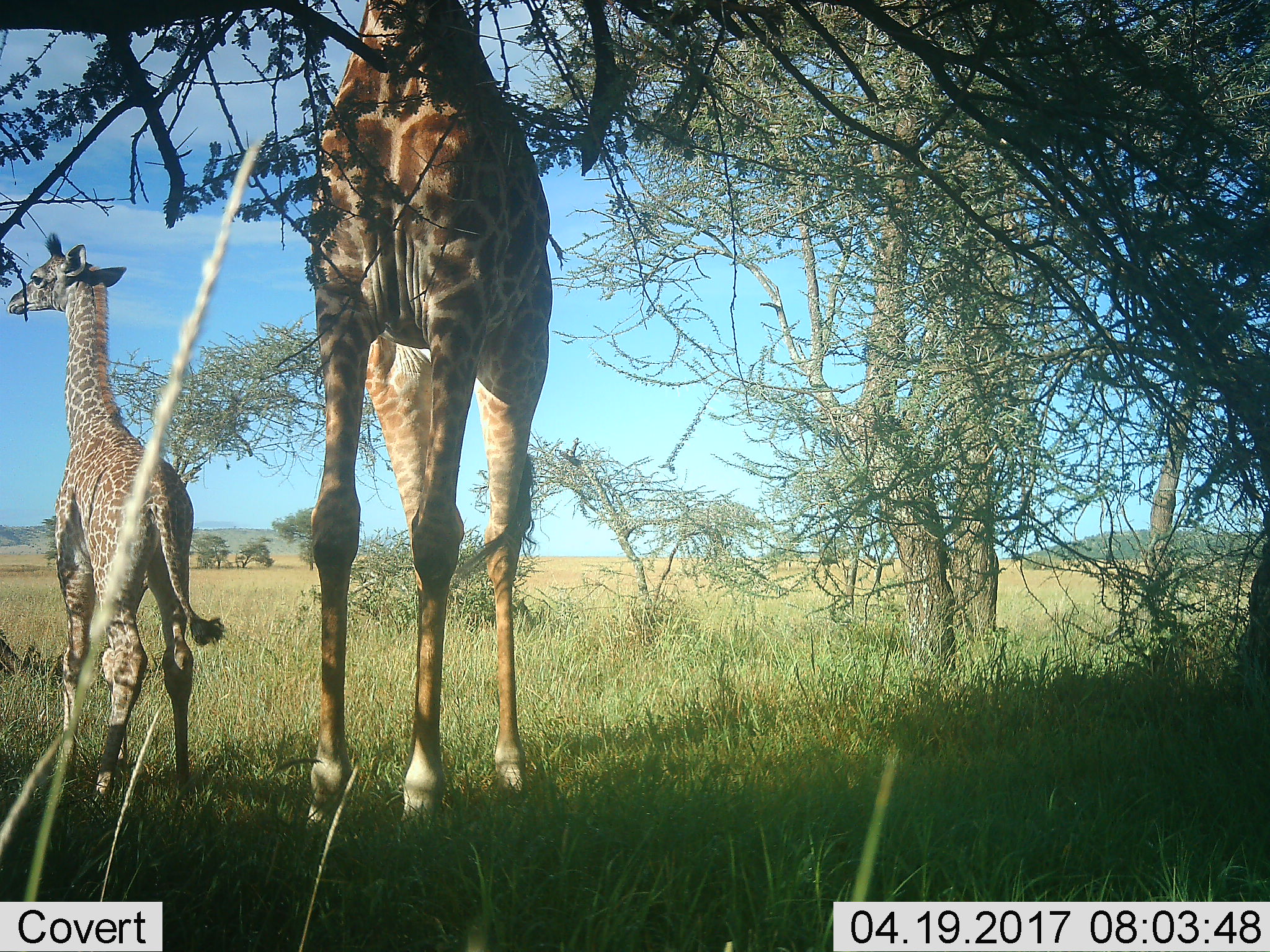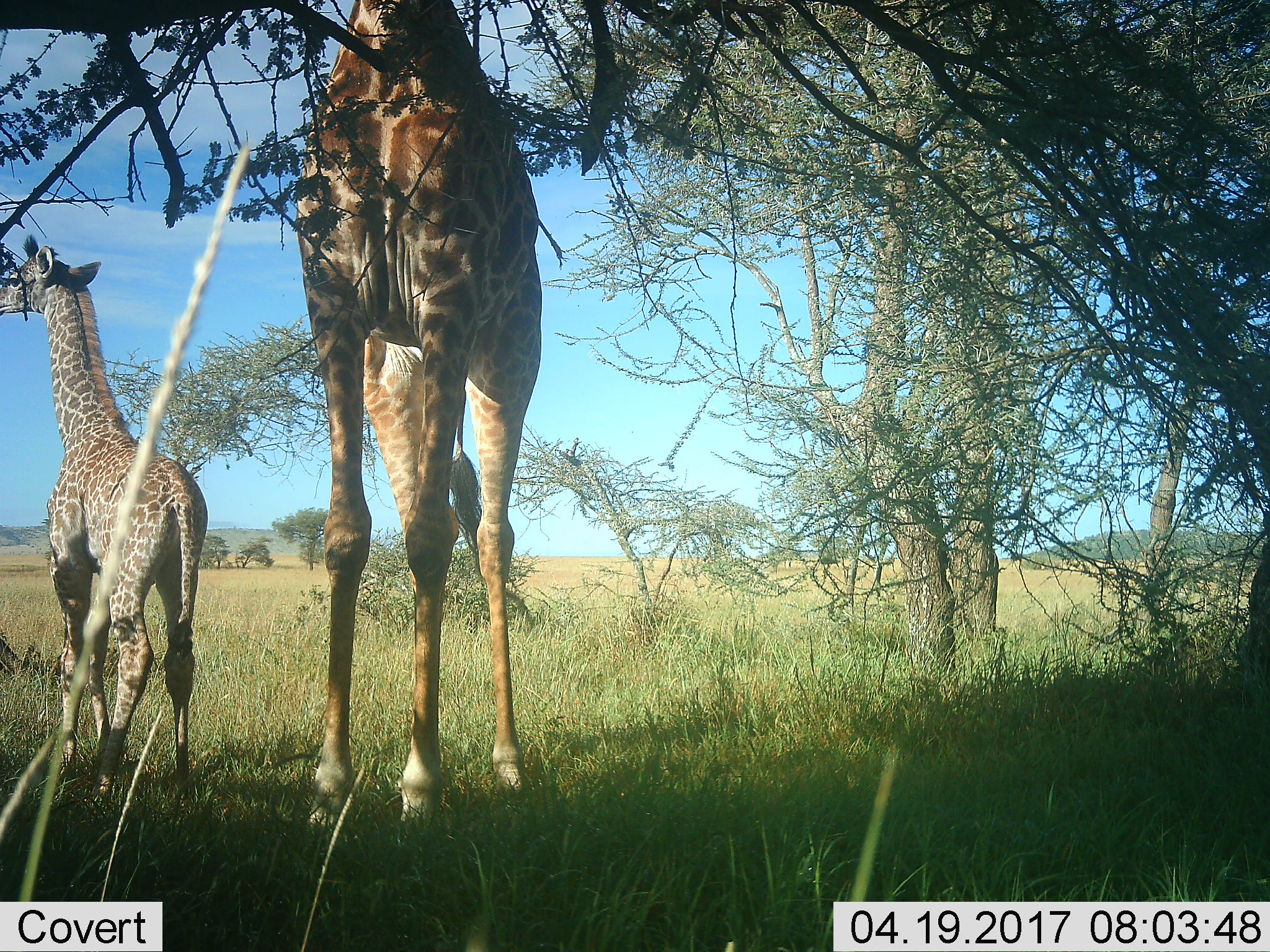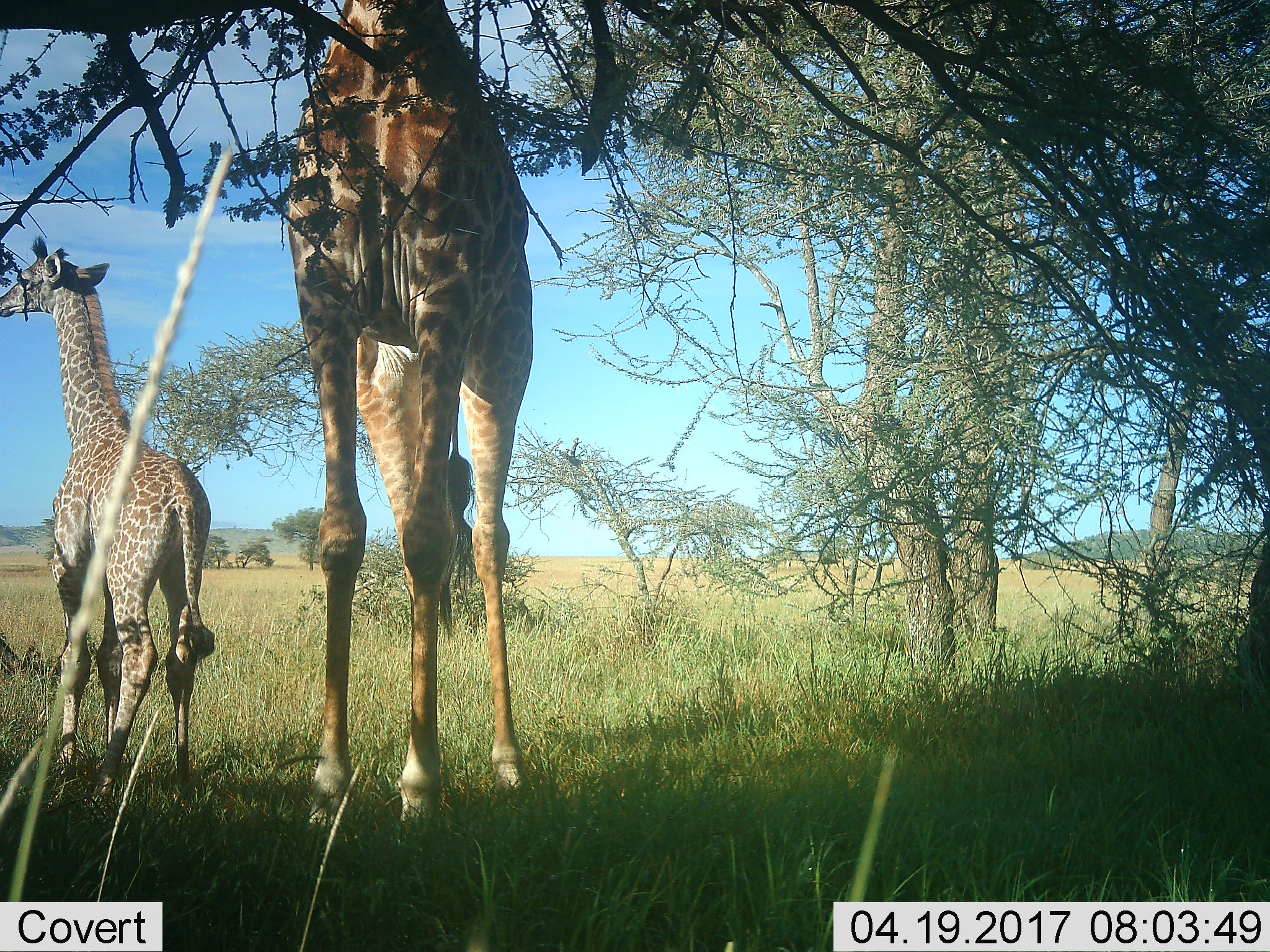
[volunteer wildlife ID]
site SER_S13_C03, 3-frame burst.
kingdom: Animalia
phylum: Chordata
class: Mammalia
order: Artiodactyla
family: Giraffidae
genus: Giraffa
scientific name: Giraffa camelopardalis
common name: giraffe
Giraffe (Giraffa camelopardalis), count 2. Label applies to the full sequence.